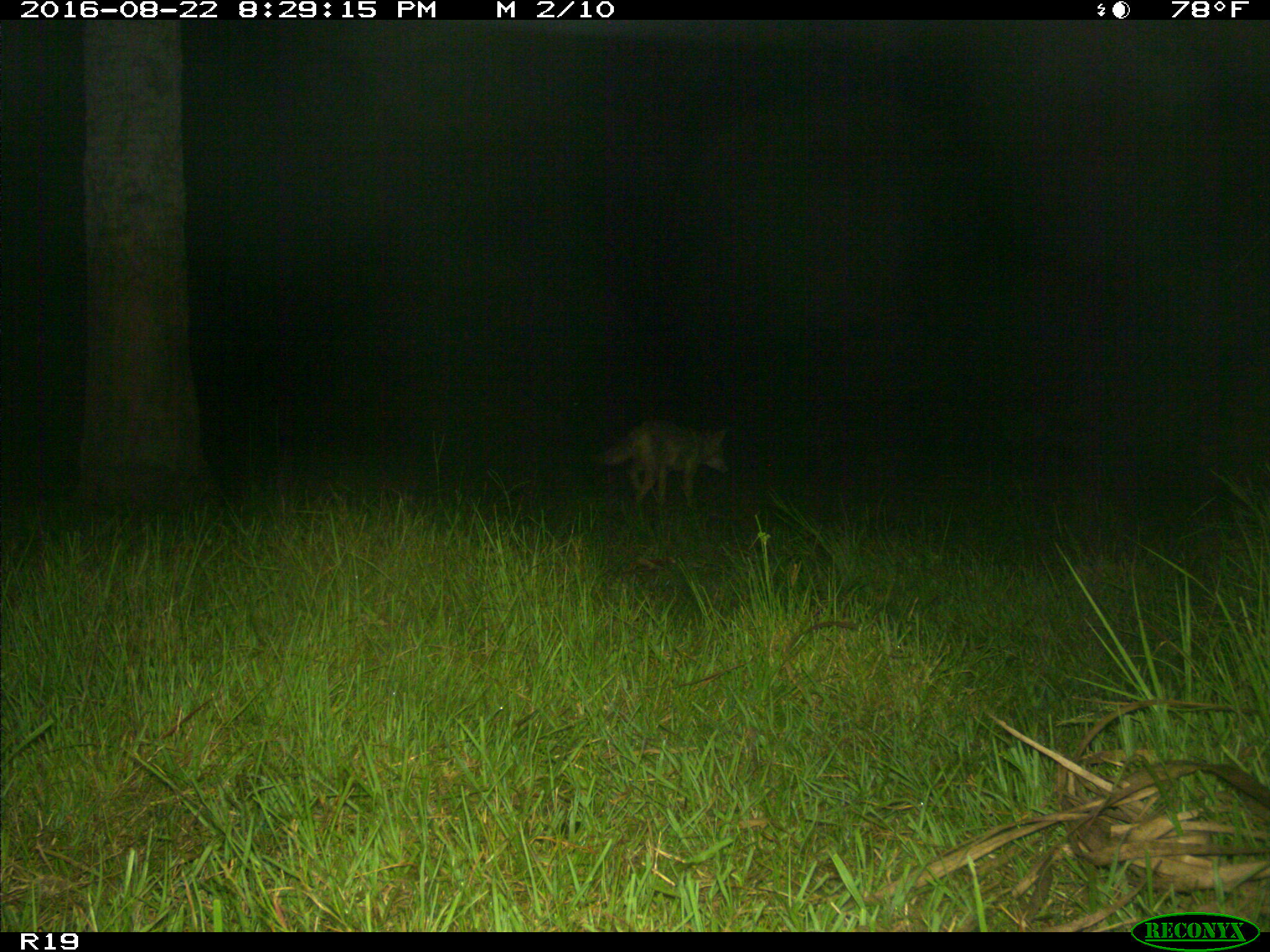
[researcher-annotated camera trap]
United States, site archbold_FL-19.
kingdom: Animalia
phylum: Chordata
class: Mammalia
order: Carnivora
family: Canidae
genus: Canis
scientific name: Canis latrans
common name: coyote